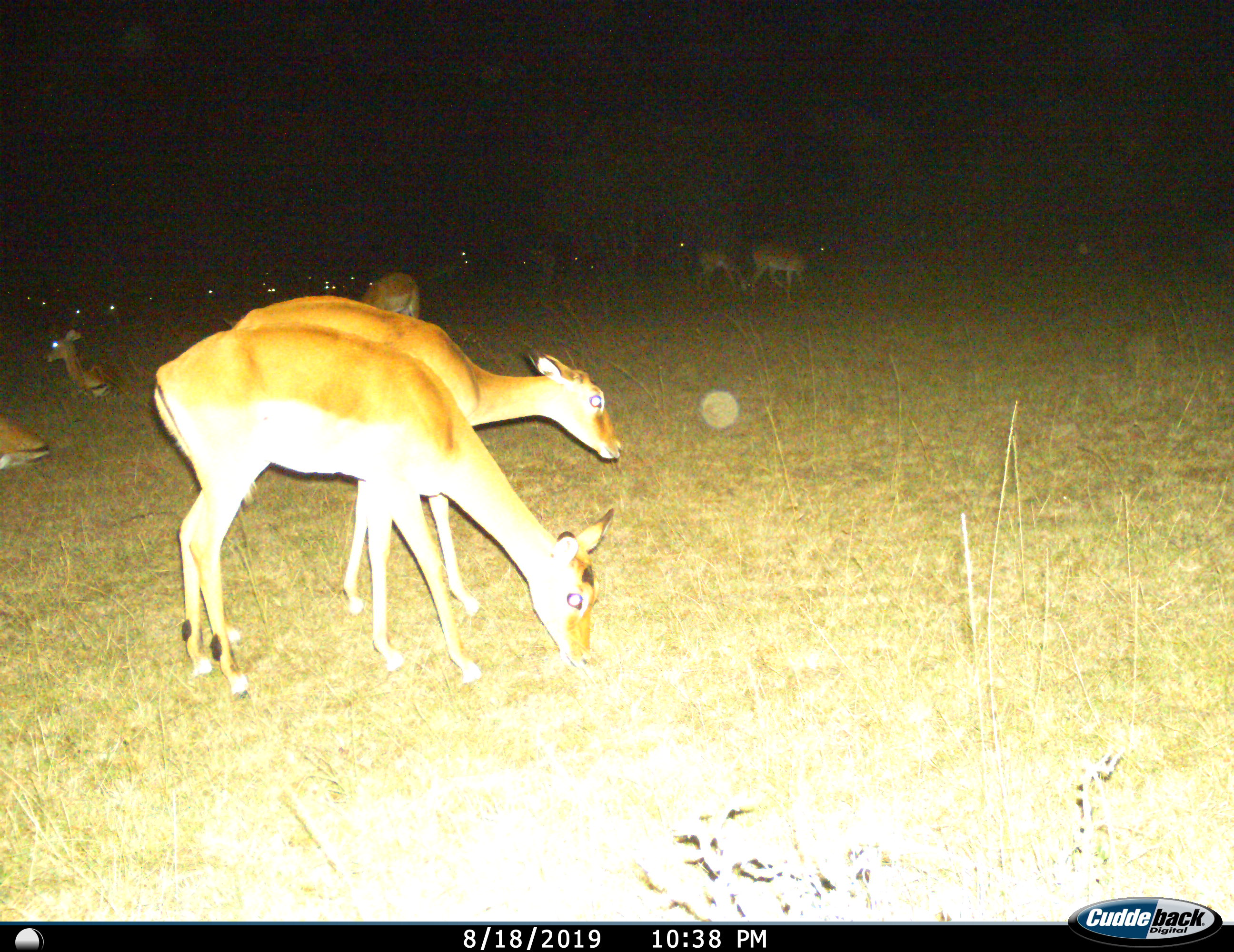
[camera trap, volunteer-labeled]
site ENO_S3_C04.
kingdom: Animalia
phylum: Chordata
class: Mammalia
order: Artiodactyla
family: Bovidae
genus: Aepyceros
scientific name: Aepyceros melampus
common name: impala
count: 11-50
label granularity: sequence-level